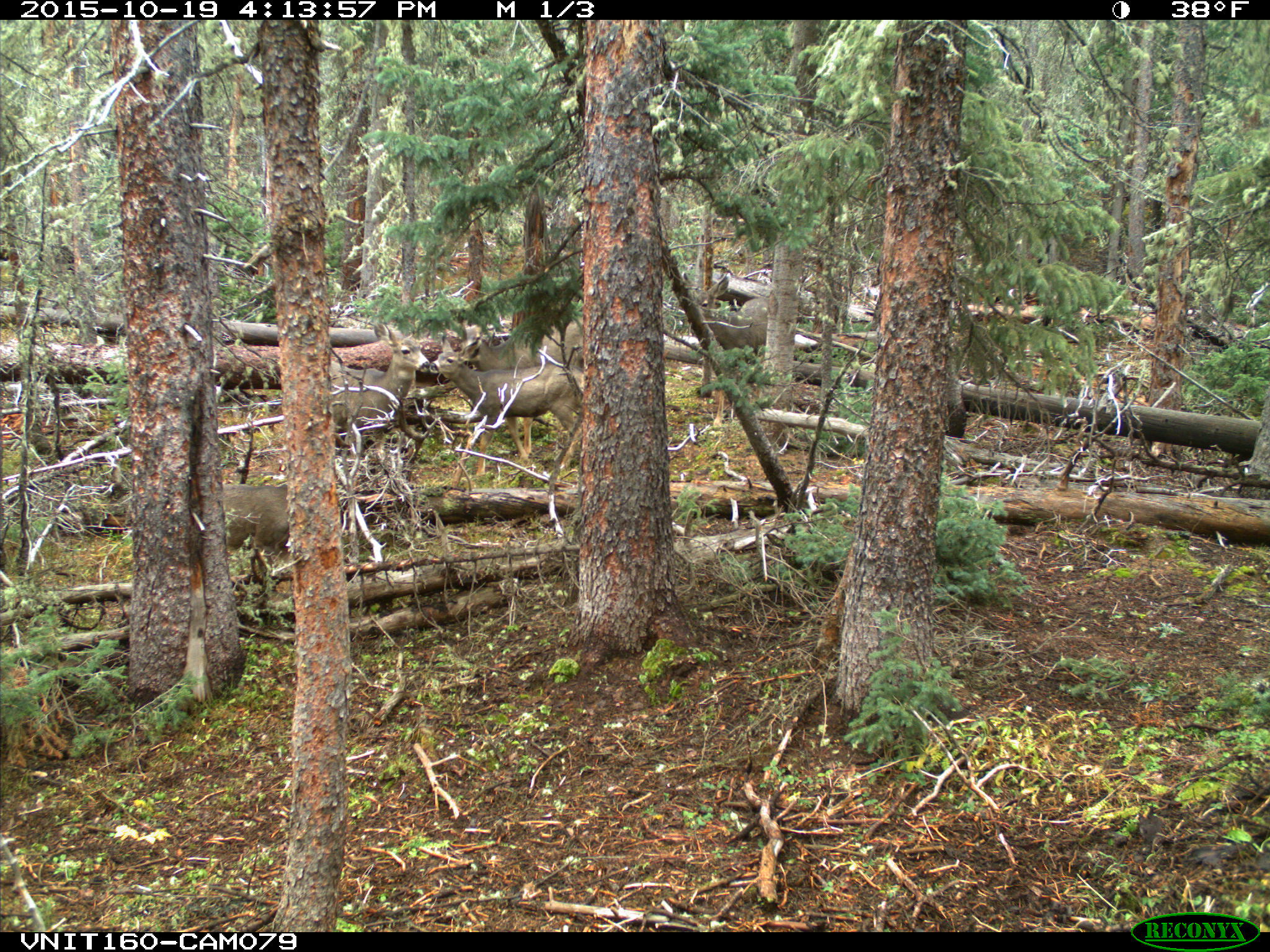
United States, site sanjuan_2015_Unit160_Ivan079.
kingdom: Animalia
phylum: Chordata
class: Mammalia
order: Artiodactyla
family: Cervidae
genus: Odocoileus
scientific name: Odocoileus hemionus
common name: mule deer